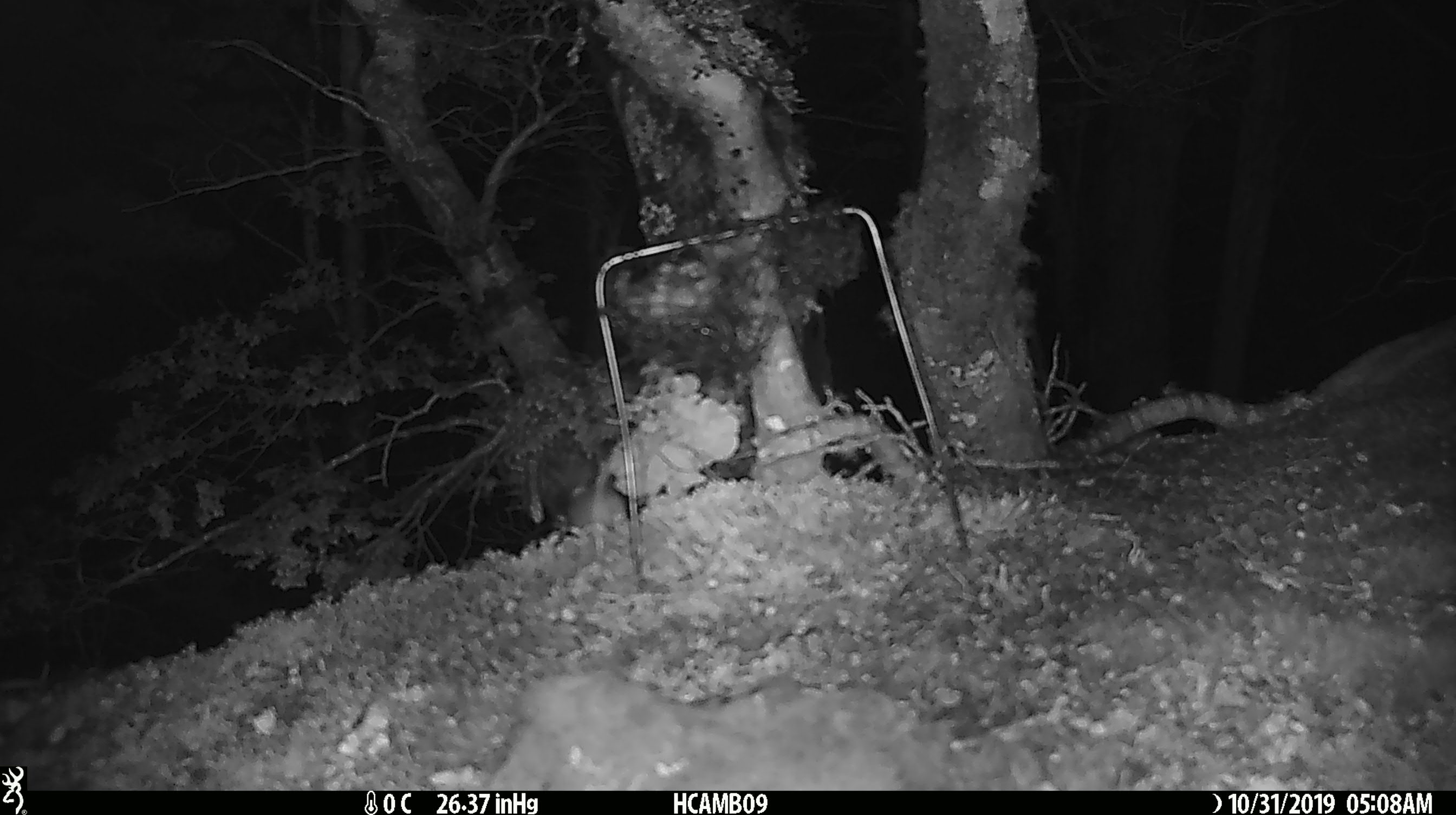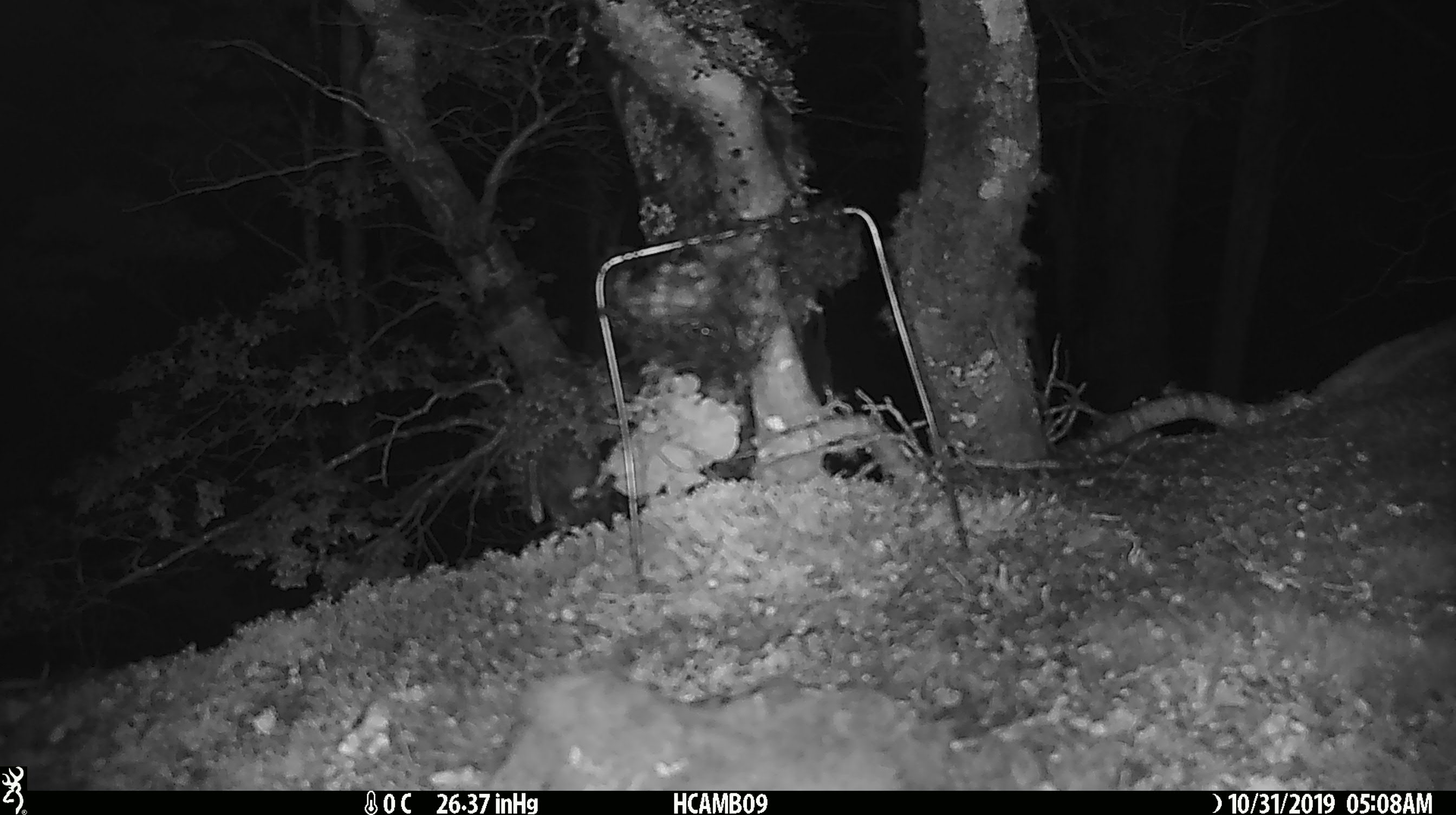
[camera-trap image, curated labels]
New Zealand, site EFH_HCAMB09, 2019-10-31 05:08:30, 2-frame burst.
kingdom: Animalia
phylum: Chordata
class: Mammalia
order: Rodentia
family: Muridae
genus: Mus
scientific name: Mus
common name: mouse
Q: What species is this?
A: Mouse (Mus).